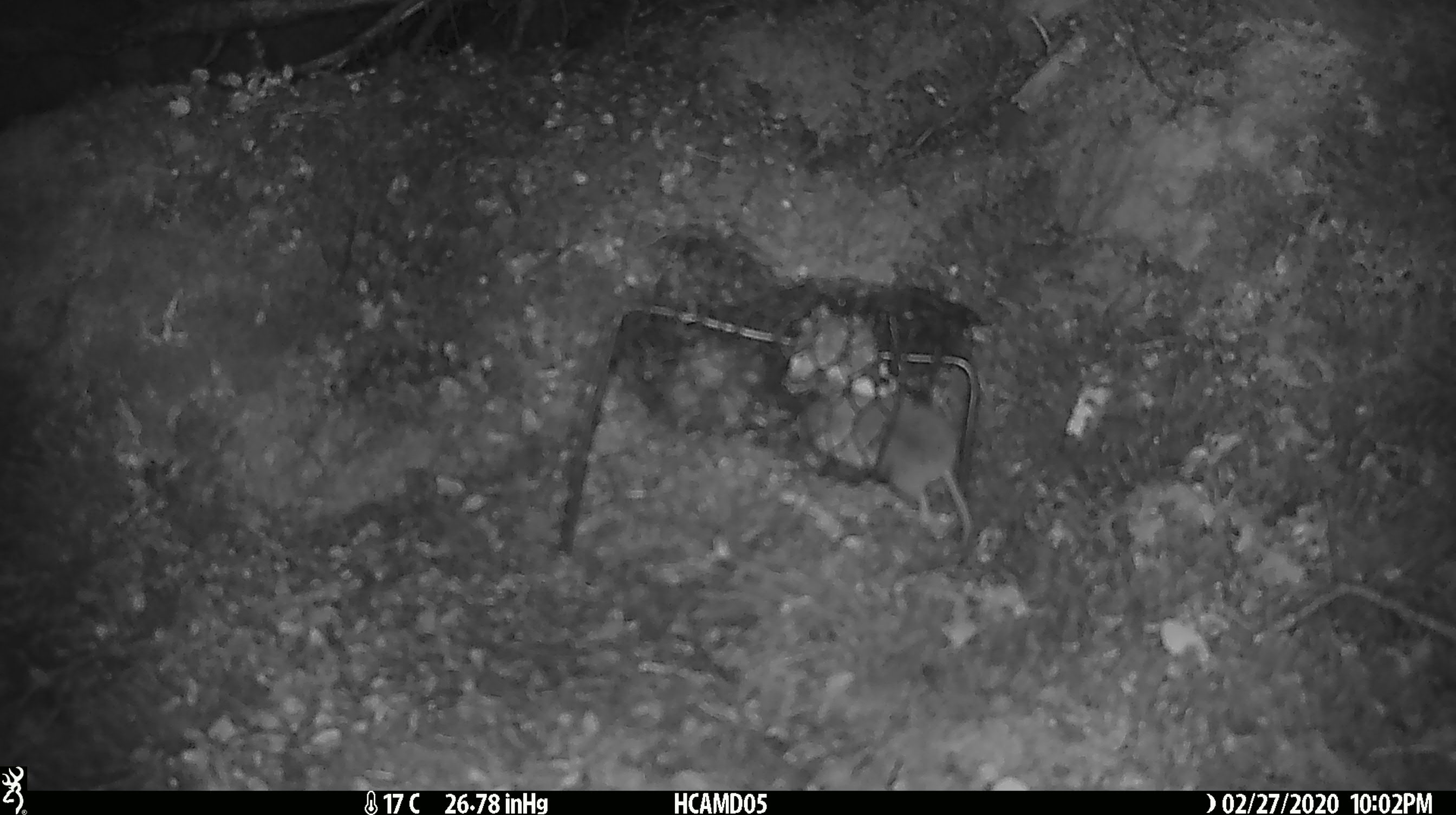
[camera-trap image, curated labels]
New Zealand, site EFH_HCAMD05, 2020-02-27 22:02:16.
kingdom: Animalia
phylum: Chordata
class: Mammalia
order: Rodentia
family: Muridae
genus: Mus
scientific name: Mus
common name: mouse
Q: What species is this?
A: Mouse (Mus).